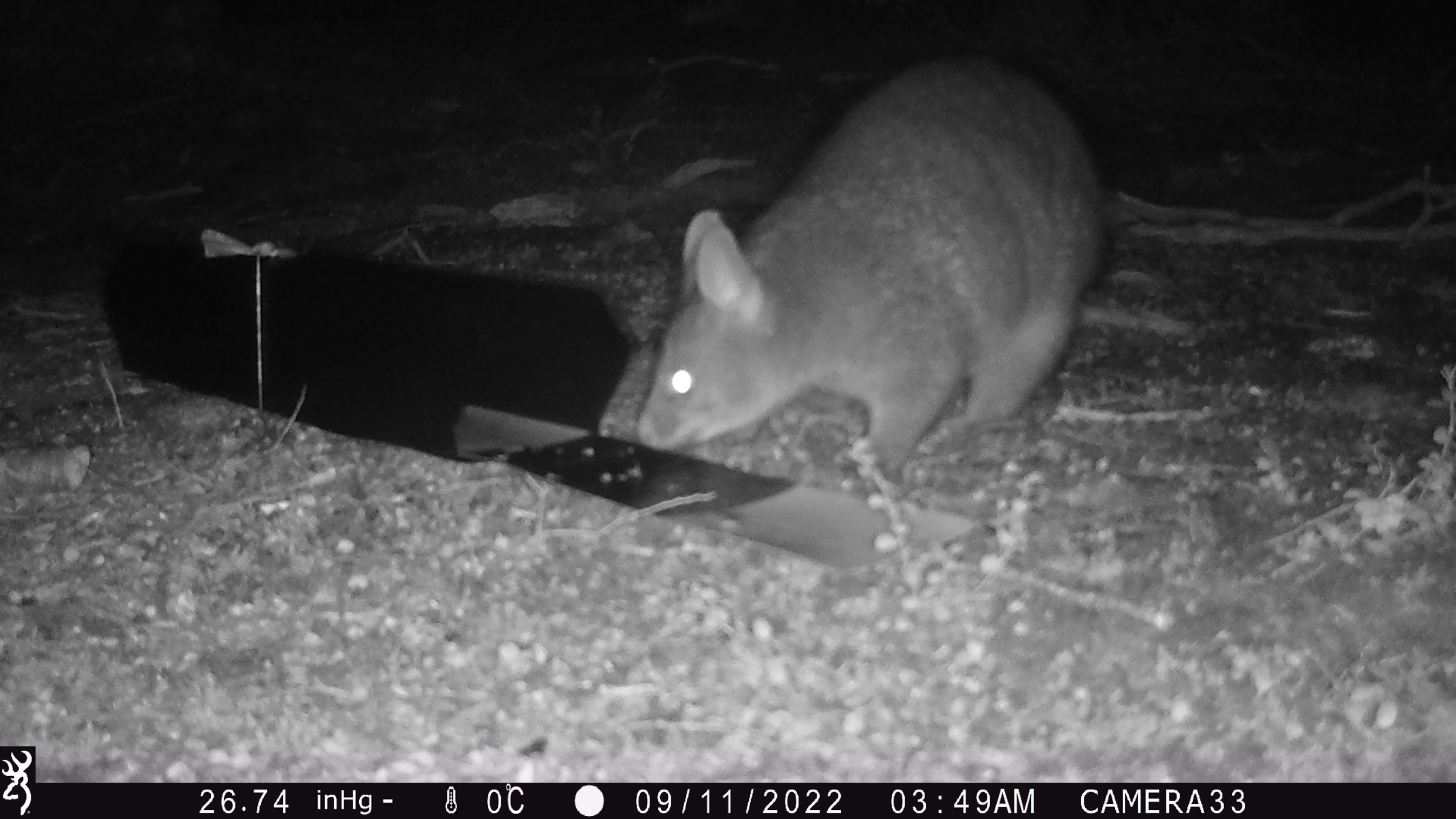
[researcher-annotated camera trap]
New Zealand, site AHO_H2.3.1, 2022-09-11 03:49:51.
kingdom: Animalia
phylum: Chordata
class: Mammalia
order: Diprotodontia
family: Phalangeridae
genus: Trichosurus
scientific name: Trichosurus vulpecula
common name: common brushtail possum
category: possum